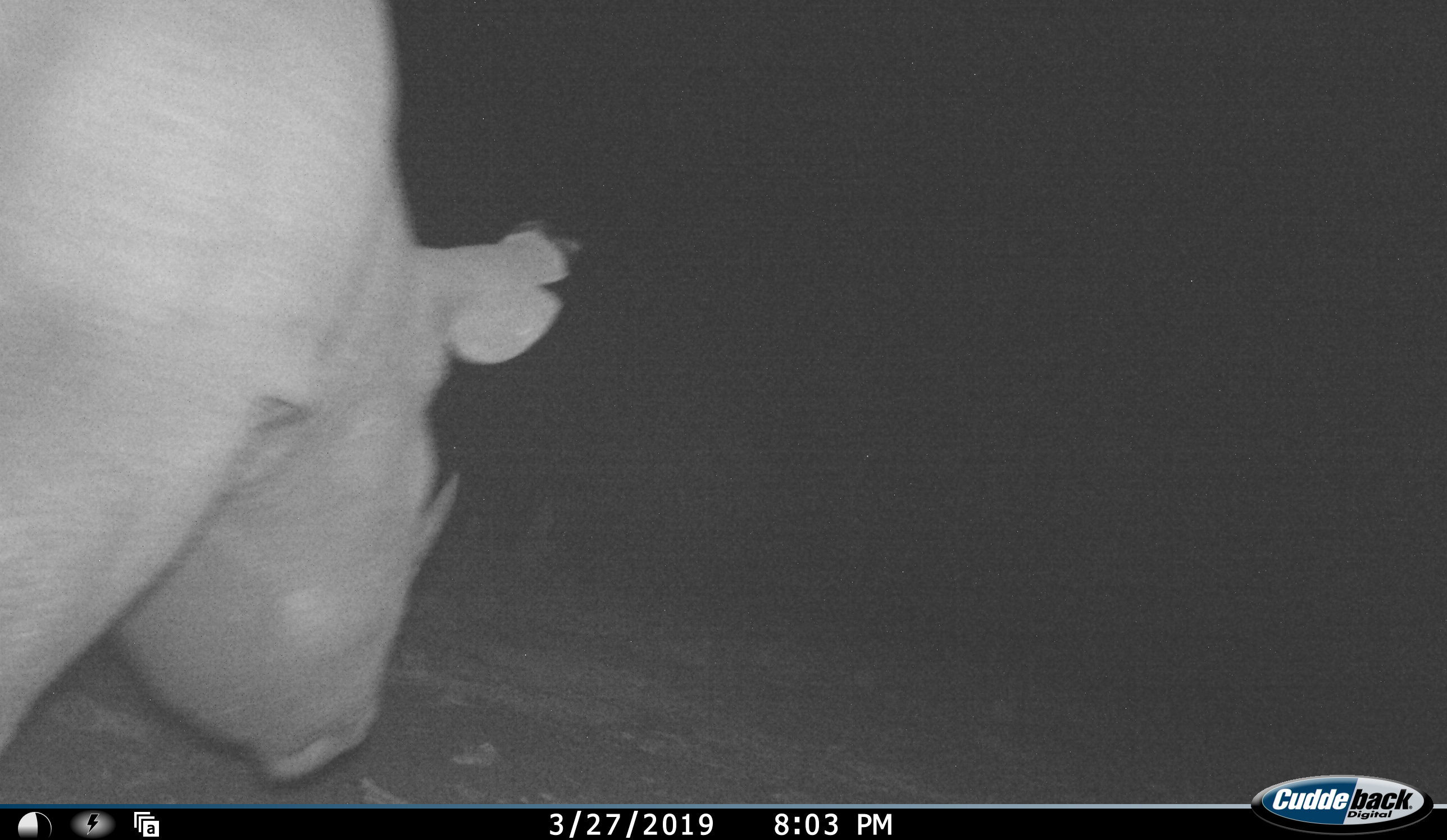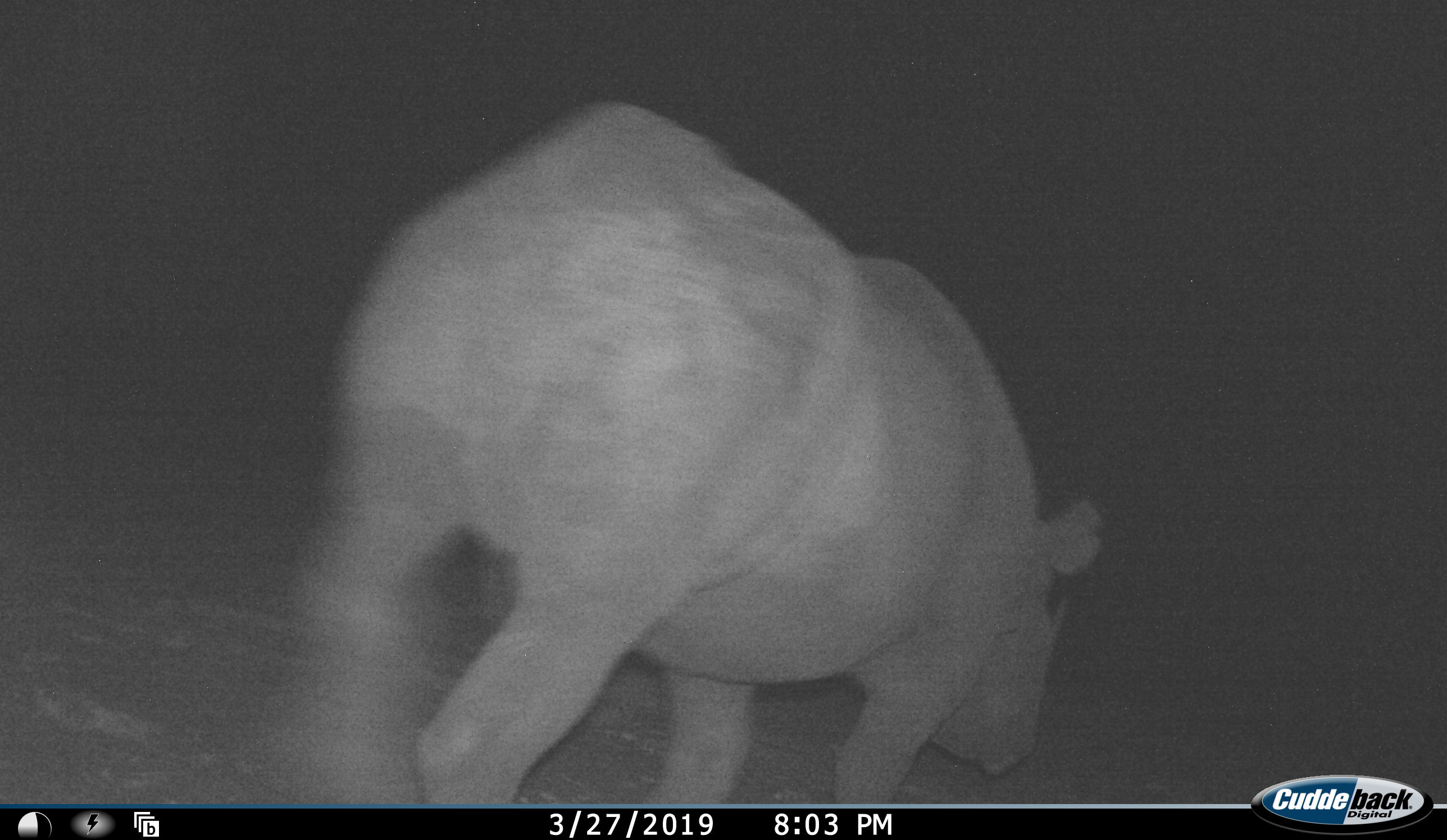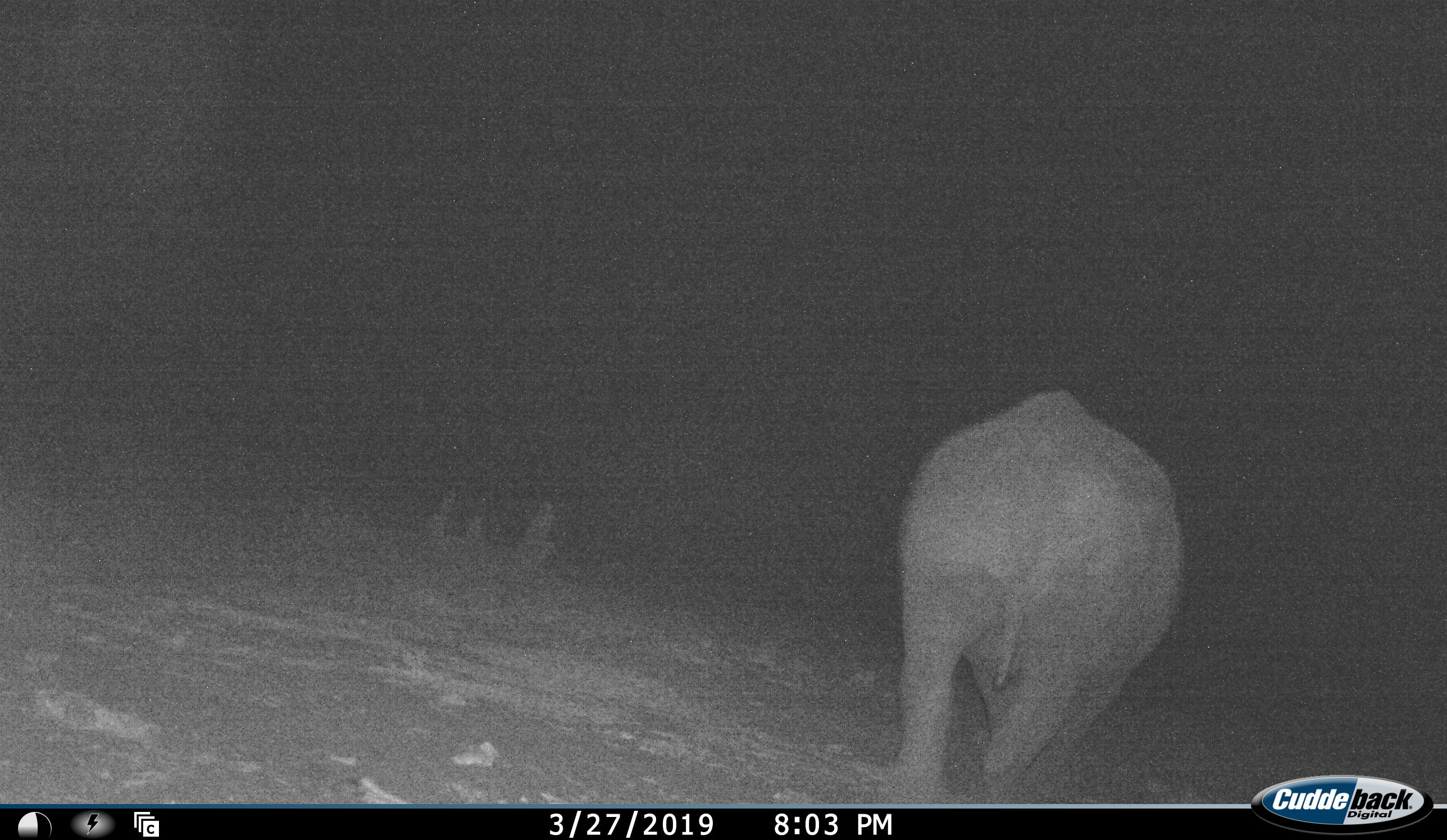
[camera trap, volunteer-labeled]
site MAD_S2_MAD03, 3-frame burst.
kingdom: Animalia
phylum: Chordata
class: Mammalia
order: Perissodactyla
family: Rhinocerotidae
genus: Diceros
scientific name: Diceros bicornis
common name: black rhinoceros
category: rhinocerosblack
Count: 1.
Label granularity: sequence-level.